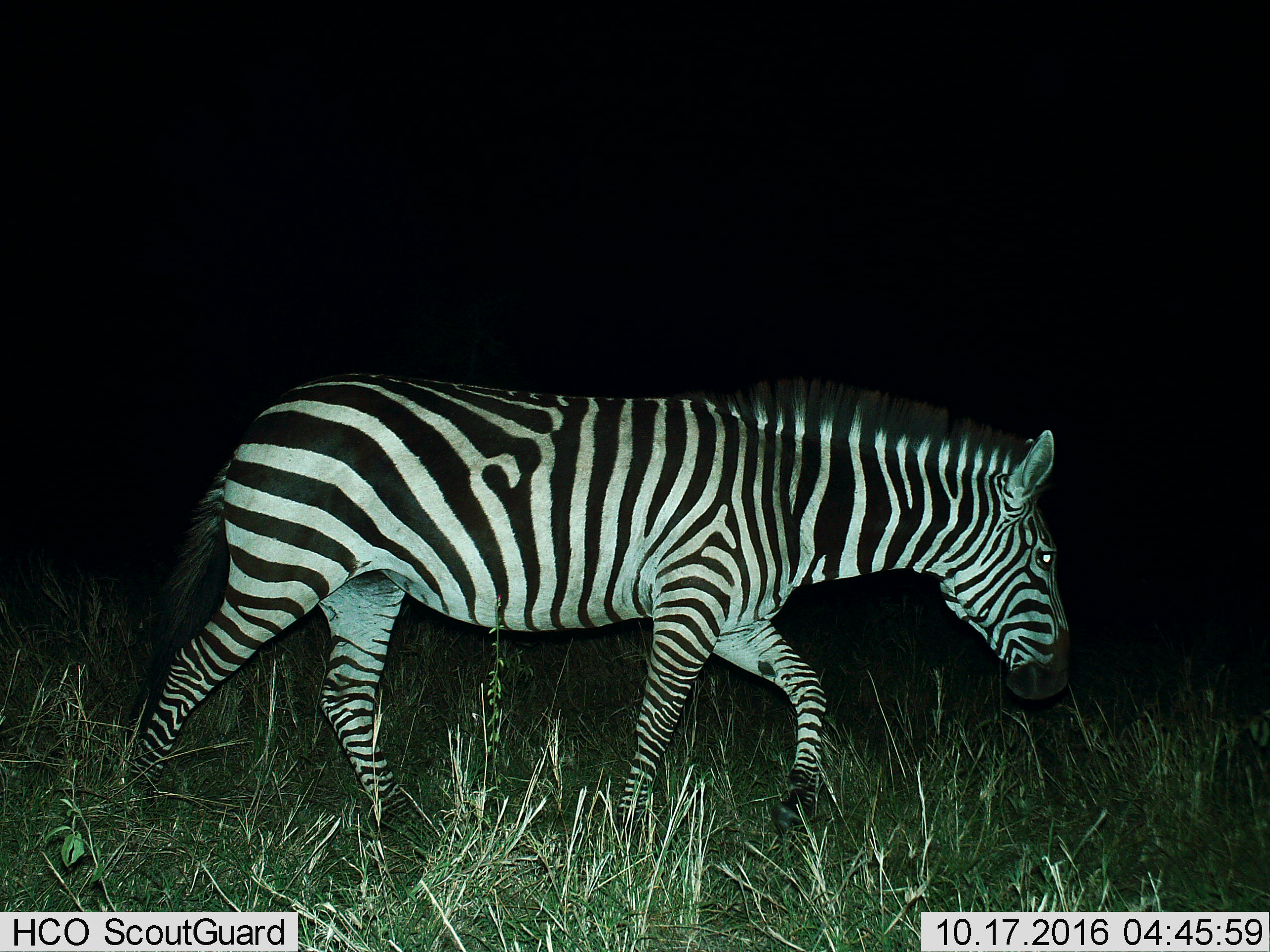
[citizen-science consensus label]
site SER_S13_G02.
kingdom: Animalia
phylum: Chordata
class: Mammalia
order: Perissodactyla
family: Equidae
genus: Equus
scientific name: Equus quagga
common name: plains zebra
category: zebraplains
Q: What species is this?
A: Zebraplains (plains zebra) (Equus quagga).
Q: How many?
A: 1.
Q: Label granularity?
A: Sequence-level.